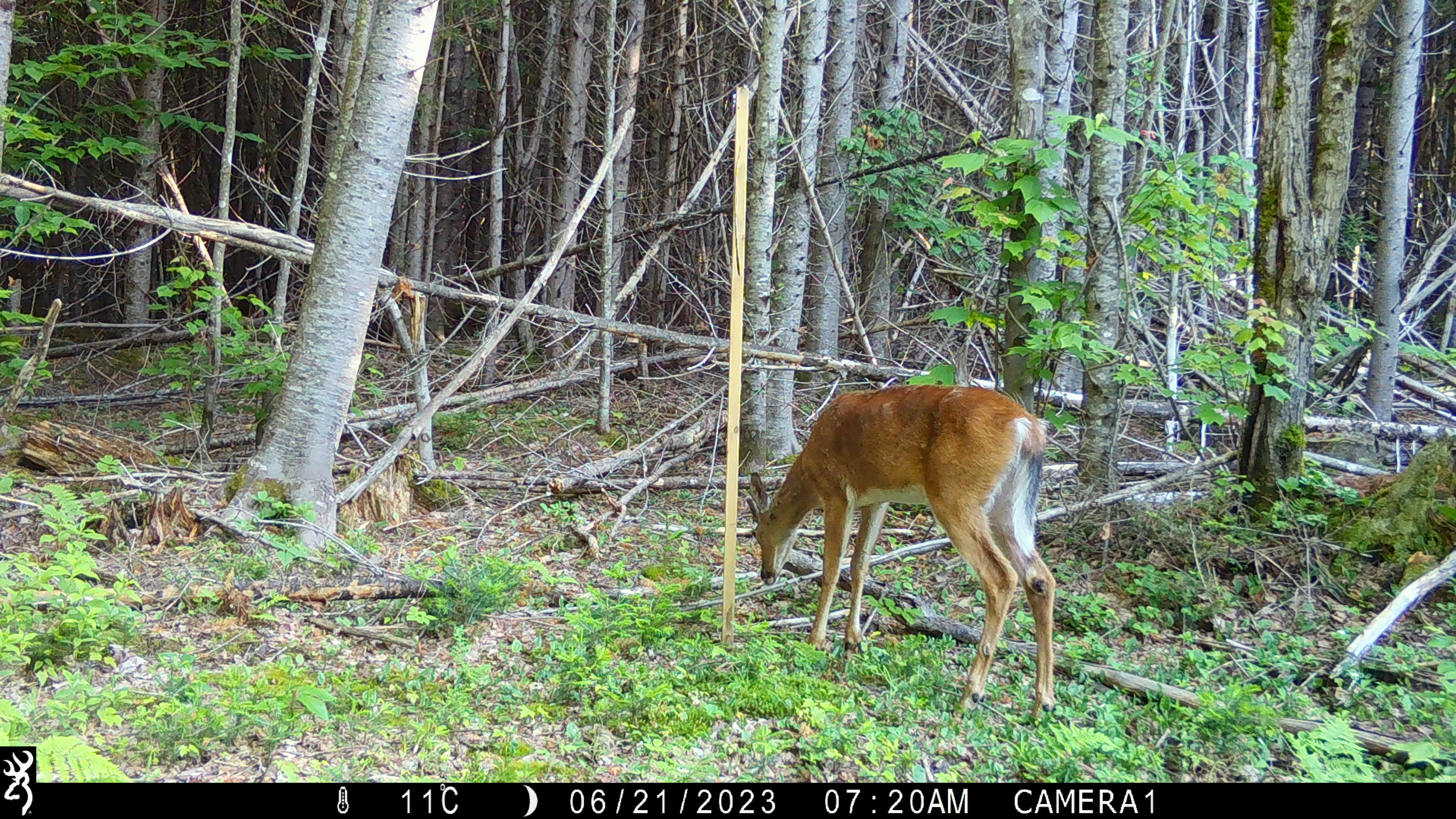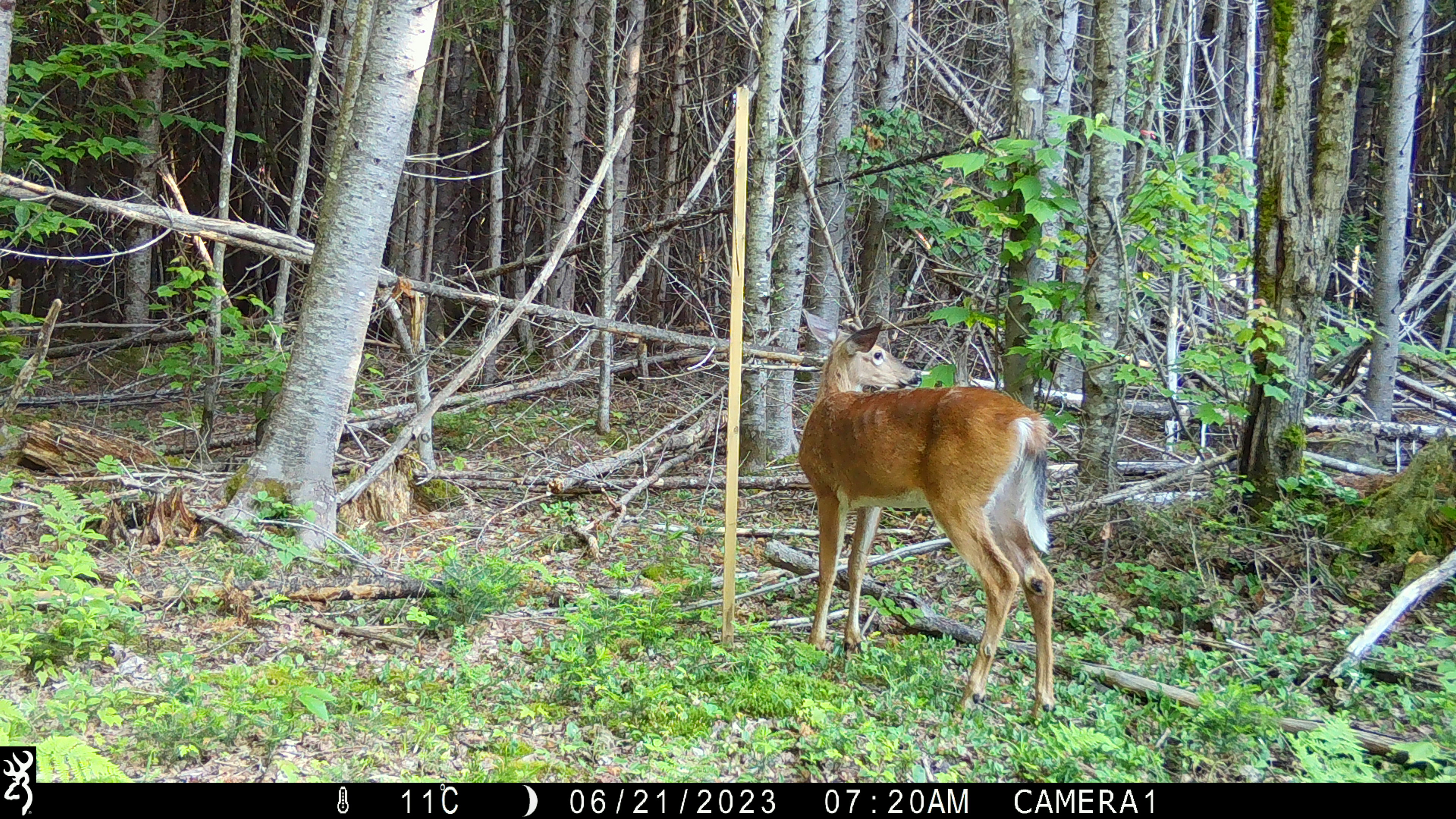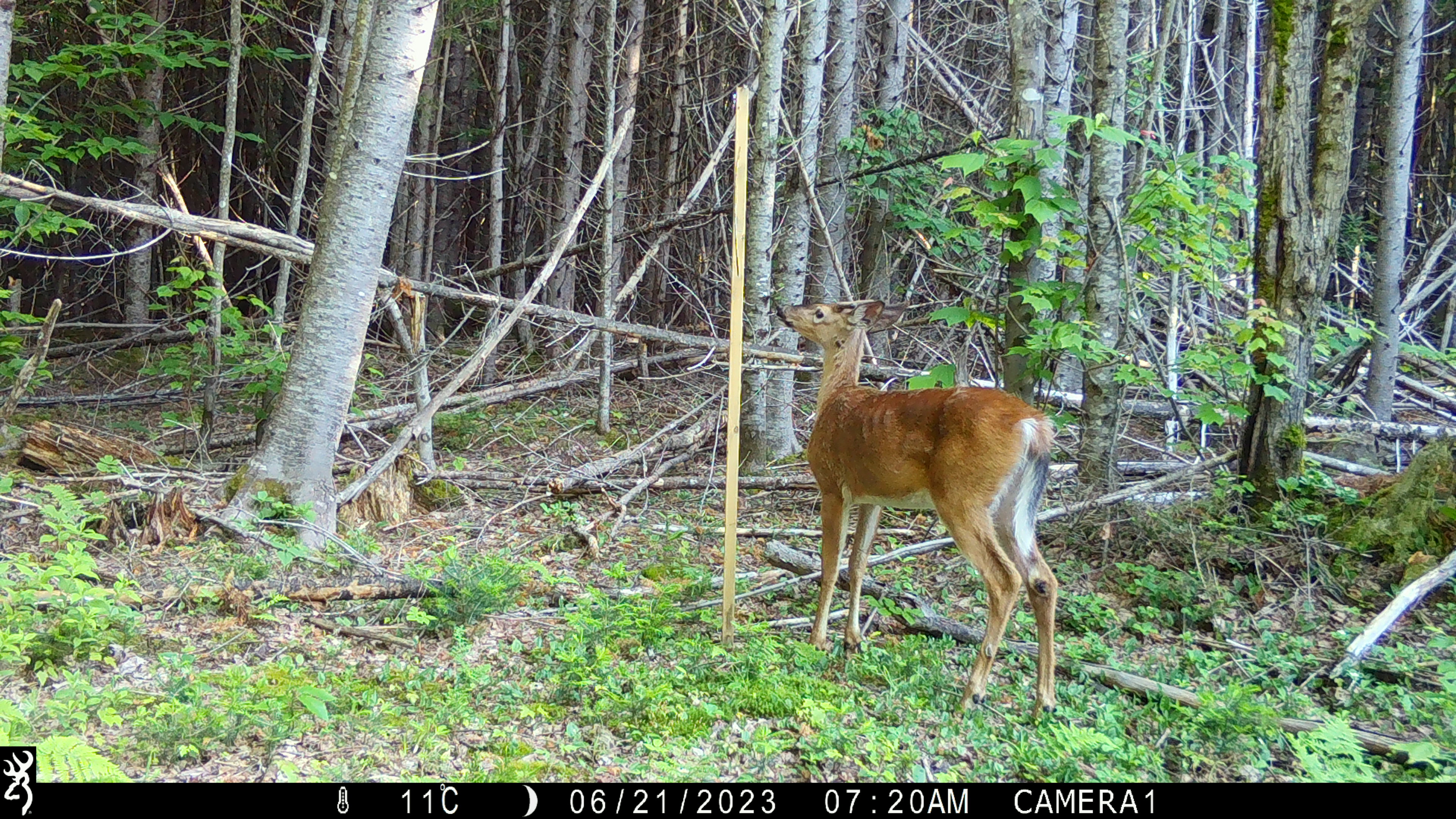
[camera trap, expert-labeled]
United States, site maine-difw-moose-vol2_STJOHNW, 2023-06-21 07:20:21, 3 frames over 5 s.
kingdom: Animalia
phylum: Chordata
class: Mammalia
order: Artiodactyla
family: Cervidae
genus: Odocoileus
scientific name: Odocoileus virginianus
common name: white-tailed deer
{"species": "white-tailed deer (Odocoileus virginianus)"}